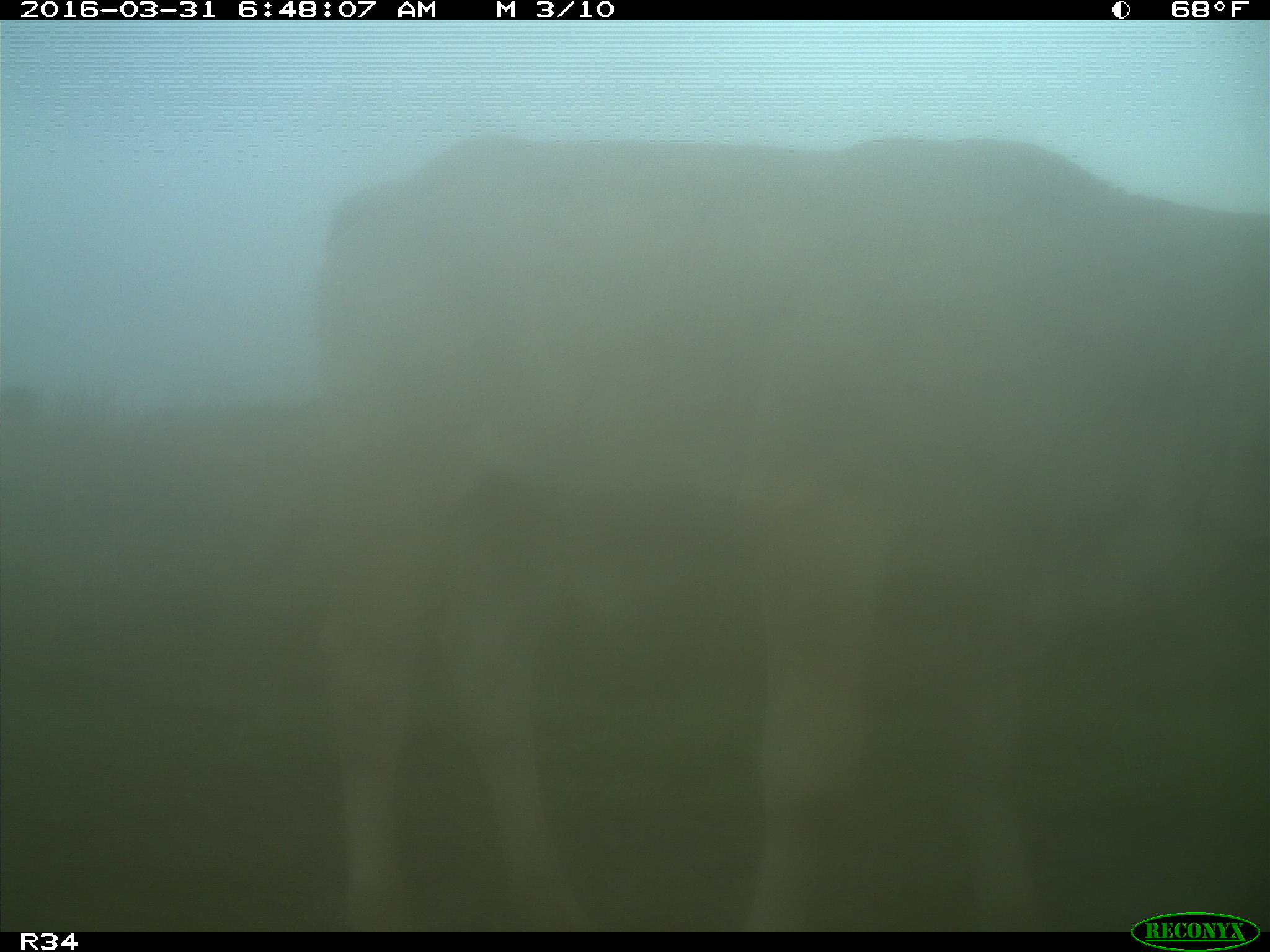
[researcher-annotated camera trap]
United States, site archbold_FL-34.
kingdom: Animalia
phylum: Chordata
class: Mammalia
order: Artiodactyla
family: Bovidae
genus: Bos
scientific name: Bos taurus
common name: domestic cow